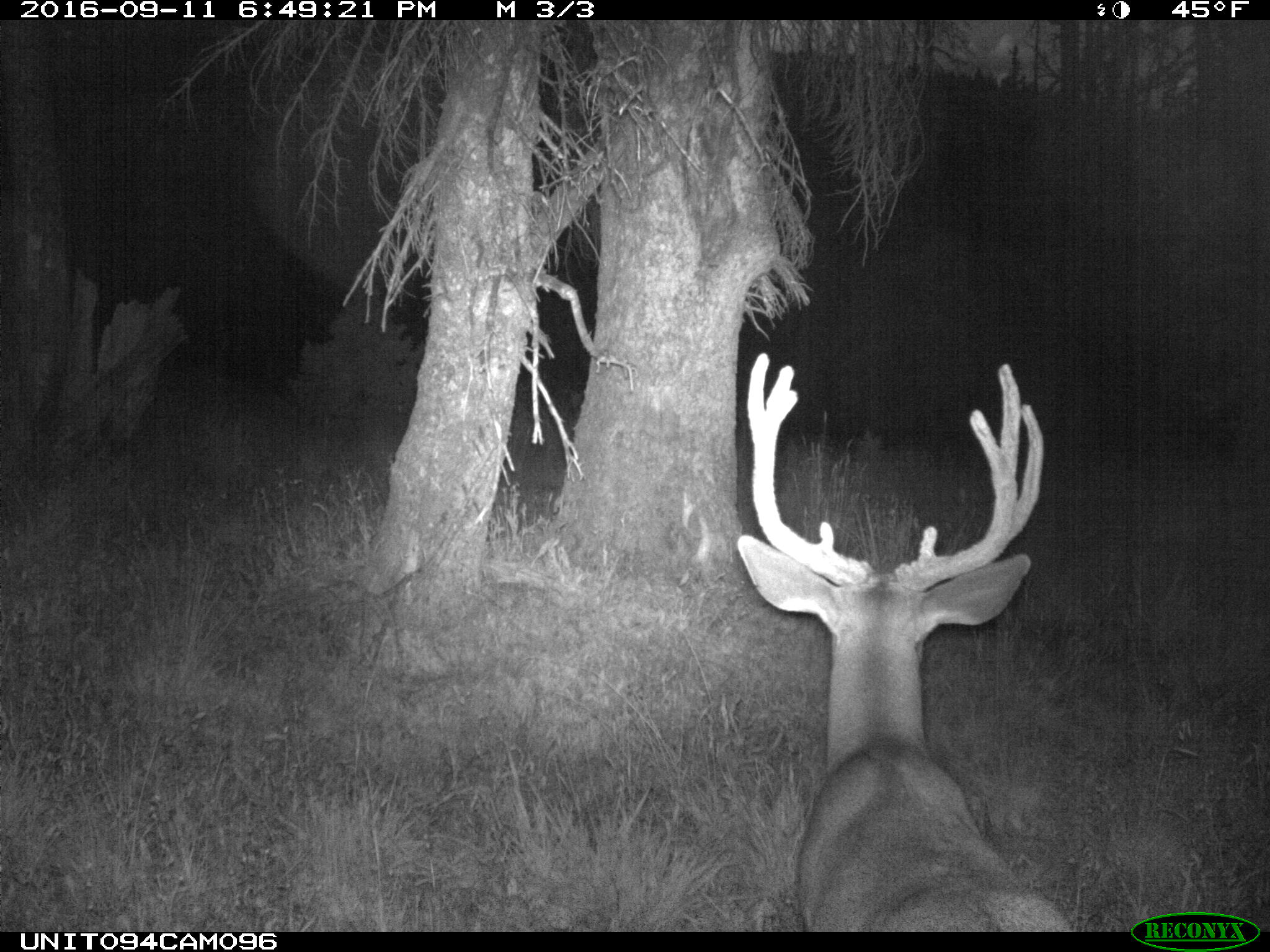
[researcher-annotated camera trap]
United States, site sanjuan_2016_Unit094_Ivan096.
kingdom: Animalia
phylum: Chordata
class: Mammalia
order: Artiodactyla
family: Cervidae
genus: Odocoileus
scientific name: Odocoileus hemionus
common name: mule deer